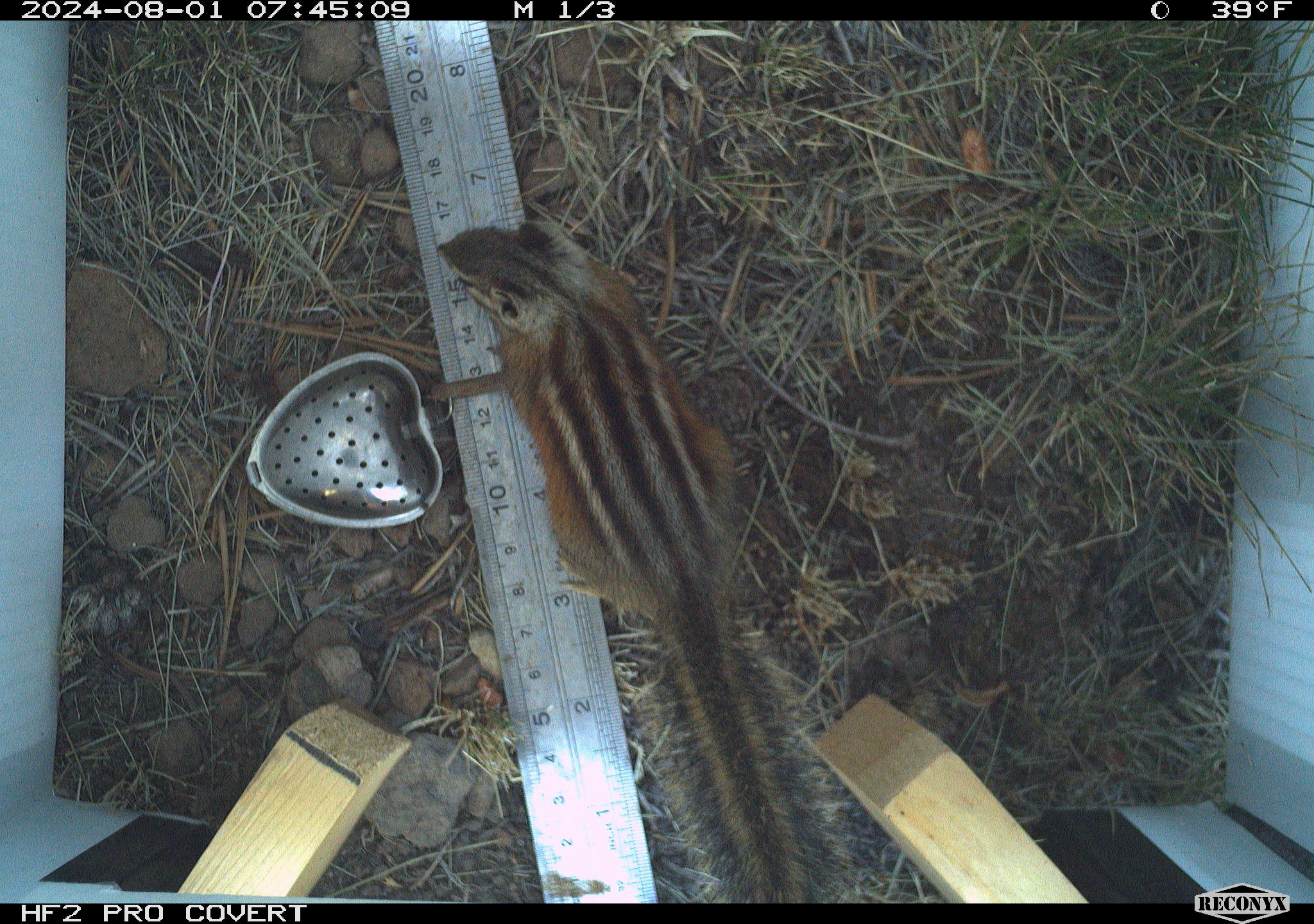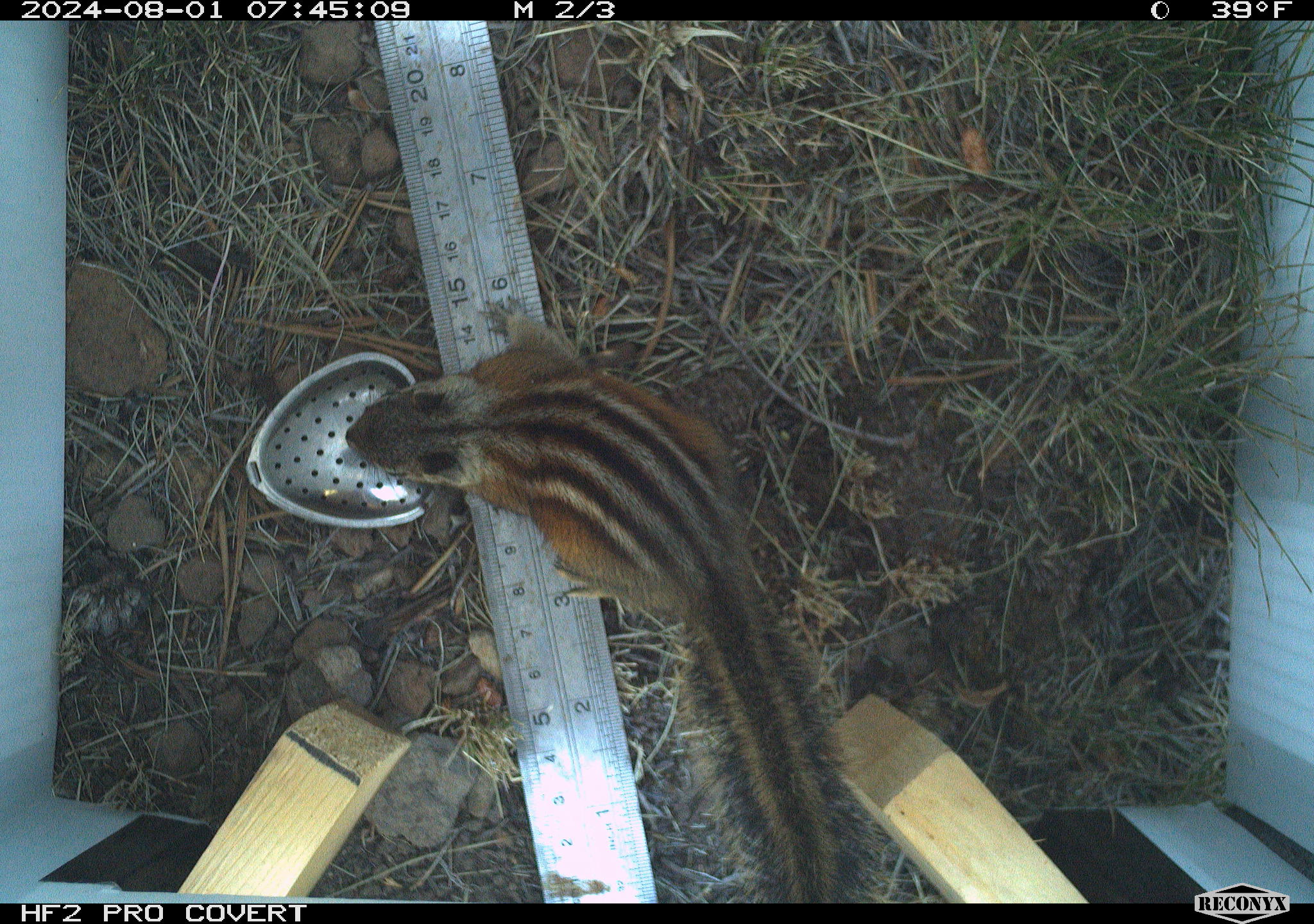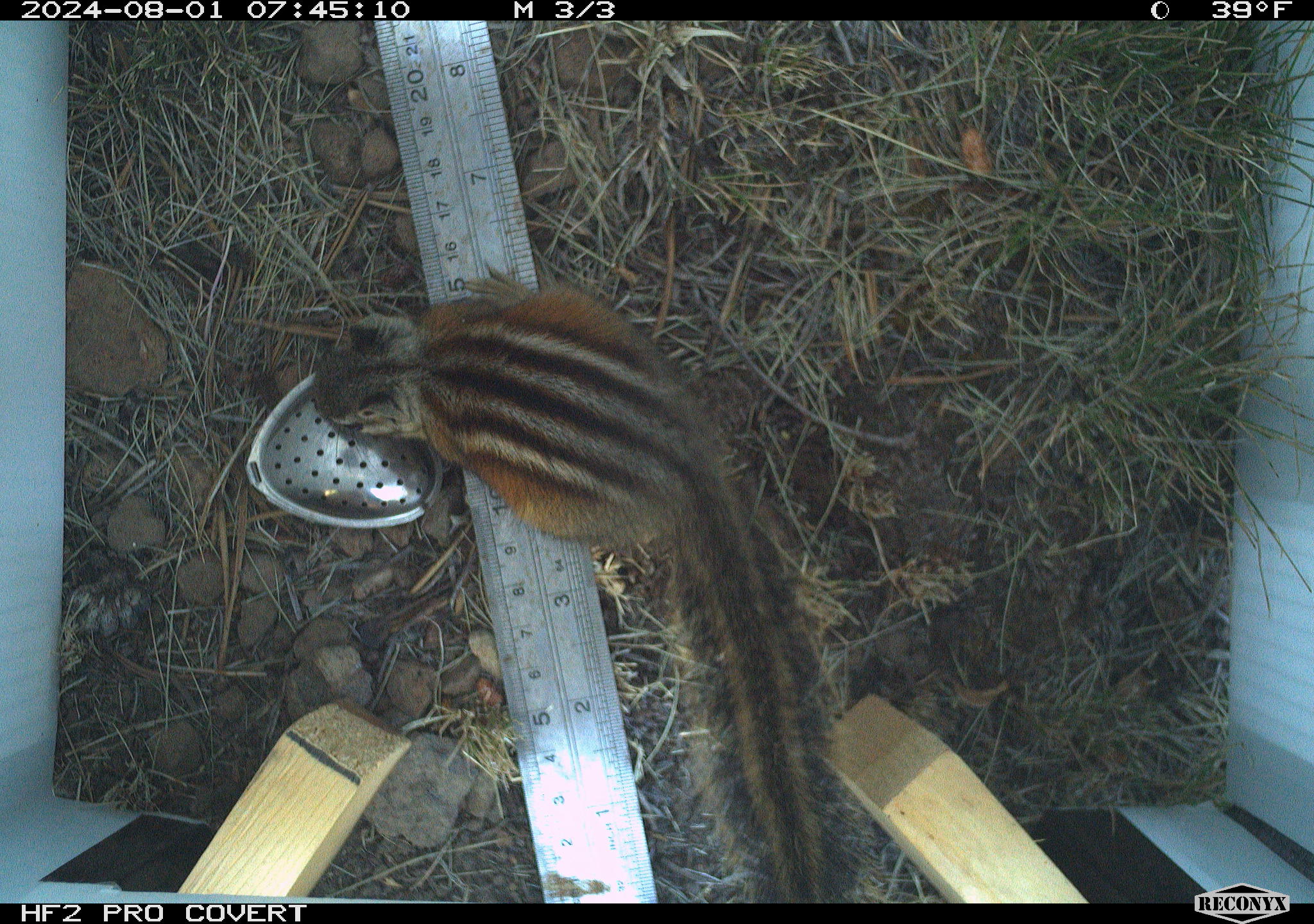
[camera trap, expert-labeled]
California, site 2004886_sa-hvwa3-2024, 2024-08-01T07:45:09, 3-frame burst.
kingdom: Animalia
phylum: Chordata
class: Mammalia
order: Rodentia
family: Sciuridae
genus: Neotamias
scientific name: Neotamias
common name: western chipmunks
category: neotamias species